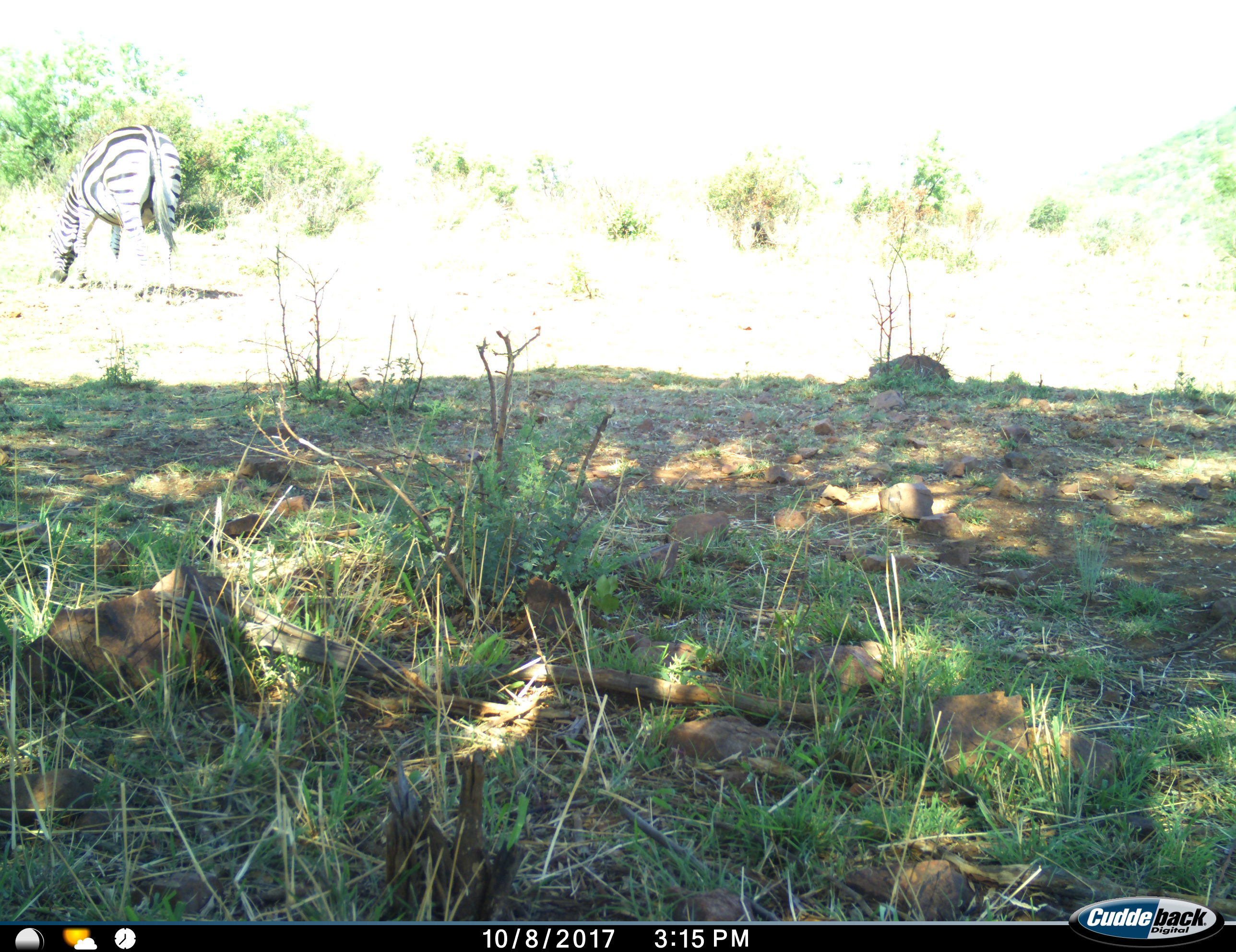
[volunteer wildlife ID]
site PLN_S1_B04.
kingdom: Animalia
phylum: Chordata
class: Mammalia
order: Perissodactyla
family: Equidae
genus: Equus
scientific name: Equus quagga burchellii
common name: burchell's zebra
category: zebraburchells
Zebraburchells (burchell's zebra) (Equus quagga burchellii), count 1. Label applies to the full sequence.